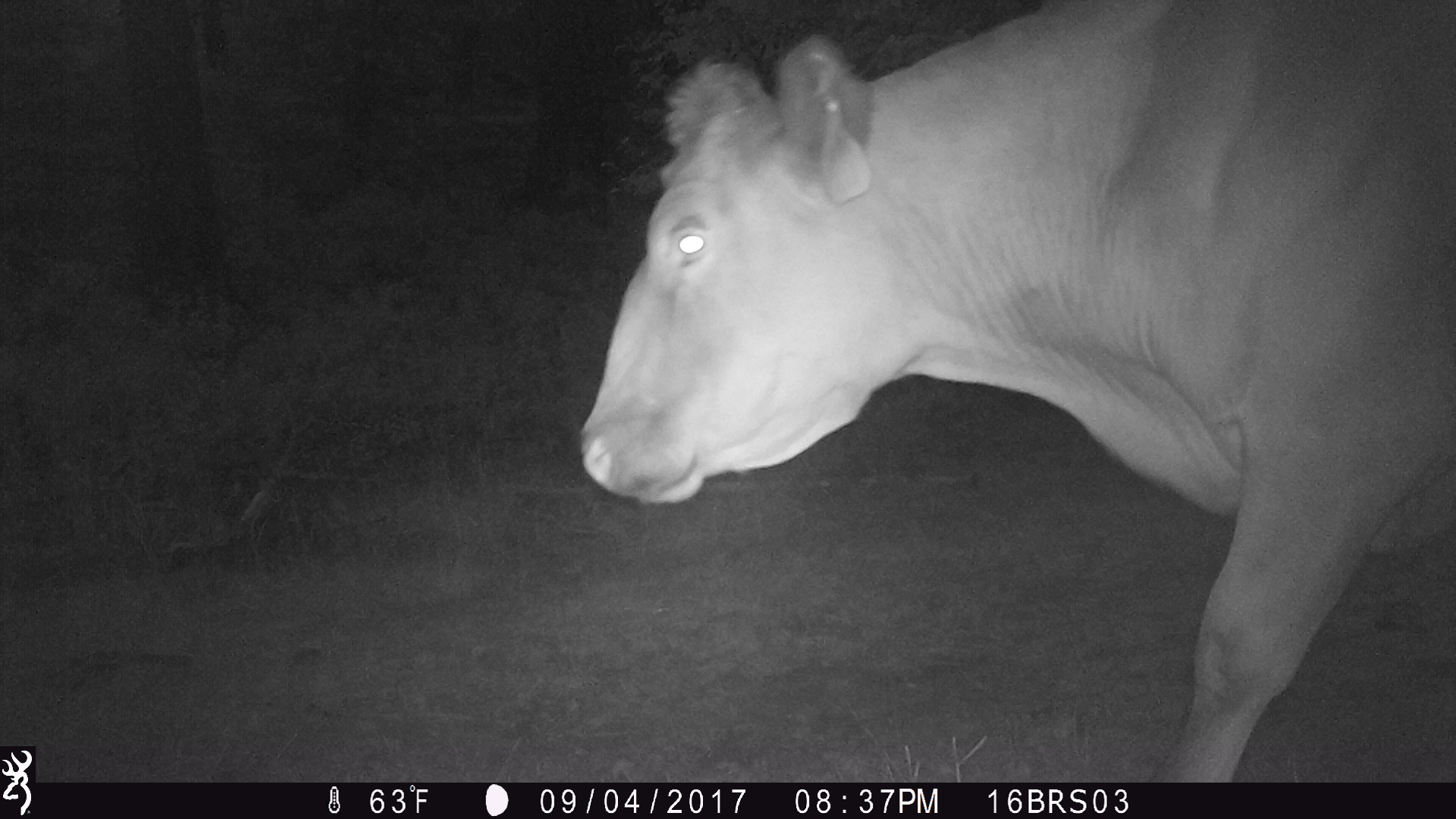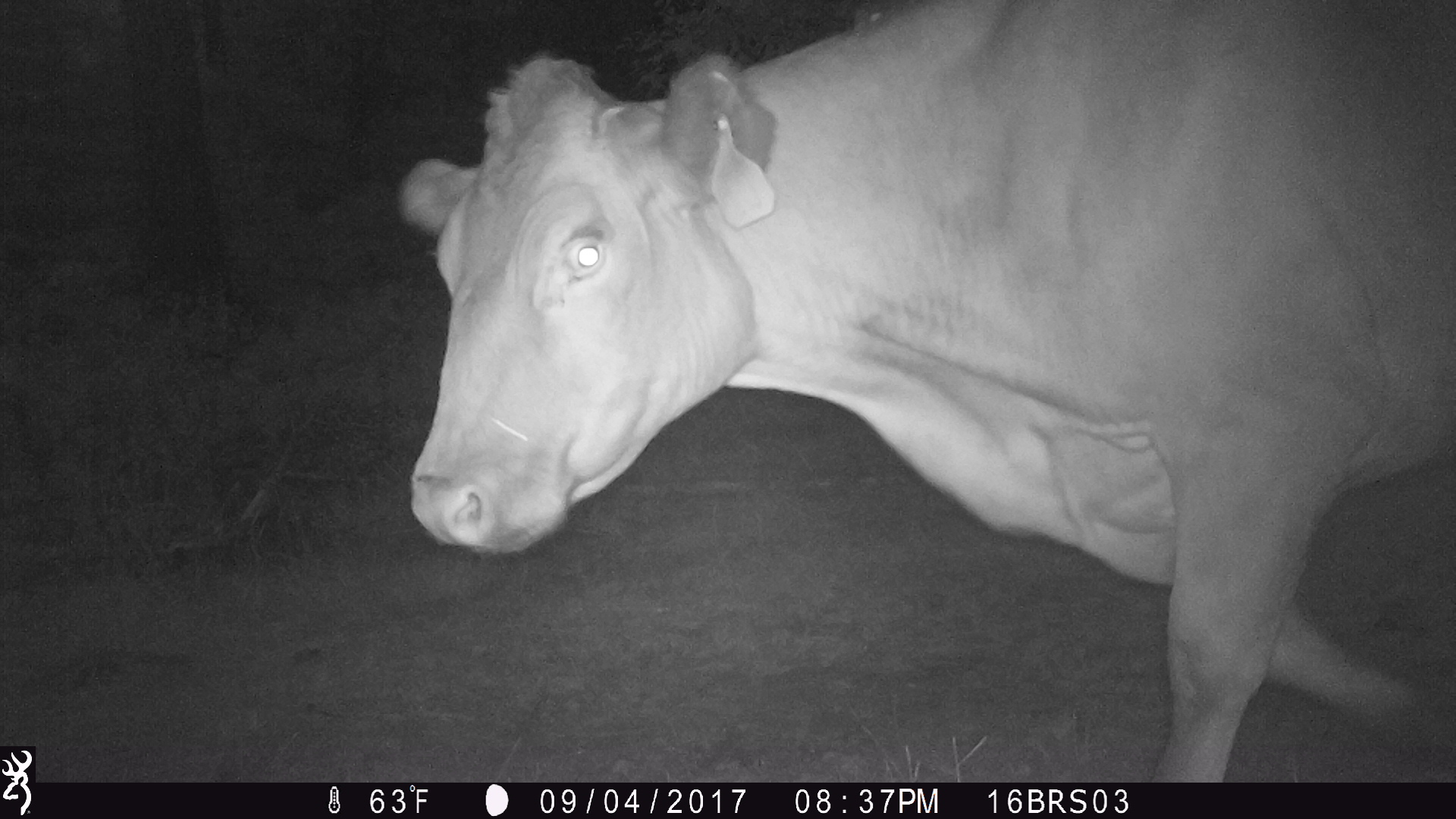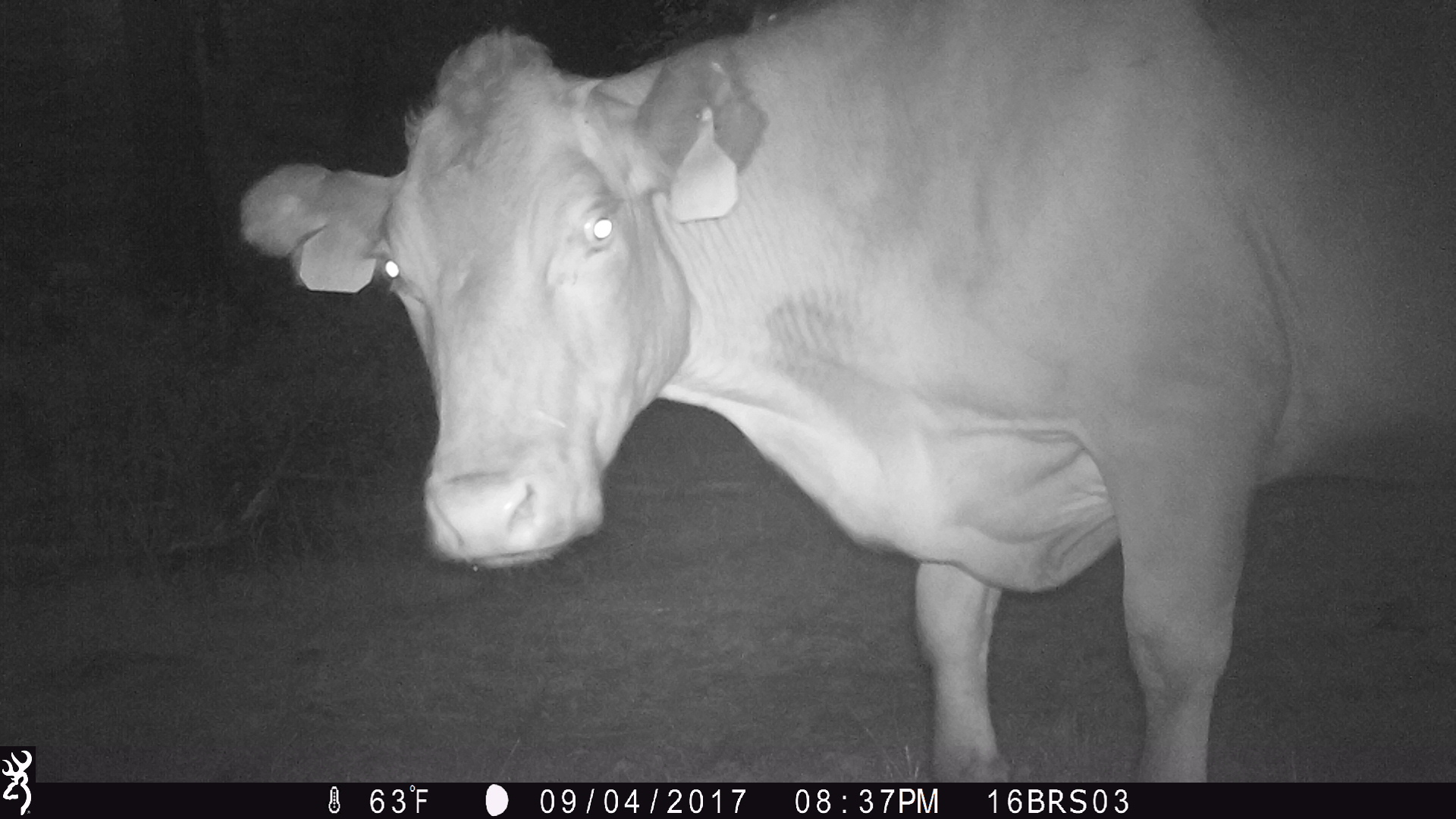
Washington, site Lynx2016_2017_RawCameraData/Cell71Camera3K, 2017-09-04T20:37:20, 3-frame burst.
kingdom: Animalia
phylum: Chordata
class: Mammalia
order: Artiodactyla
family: Bovidae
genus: Bos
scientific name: Bos taurus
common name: domestic cattle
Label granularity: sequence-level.